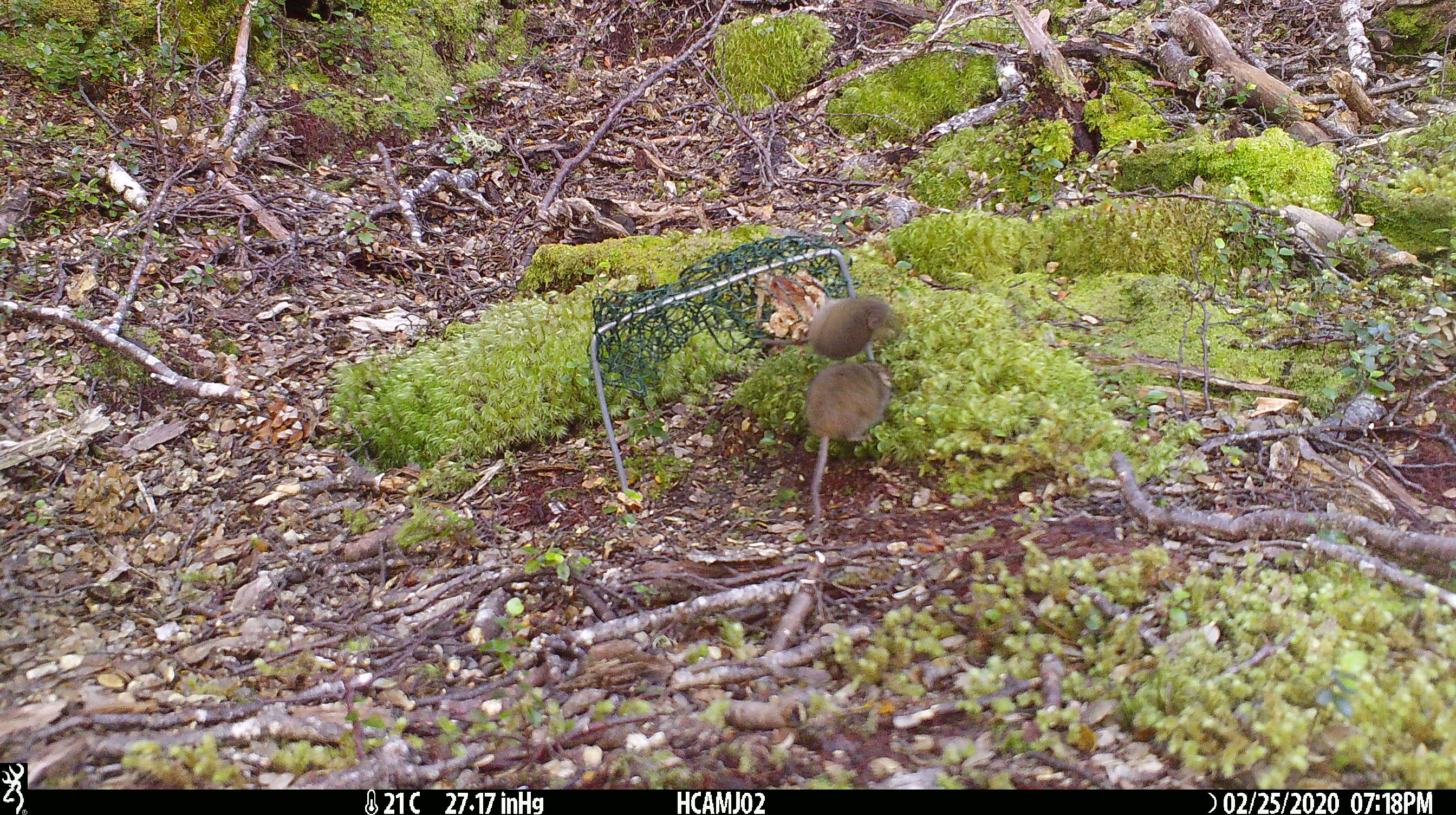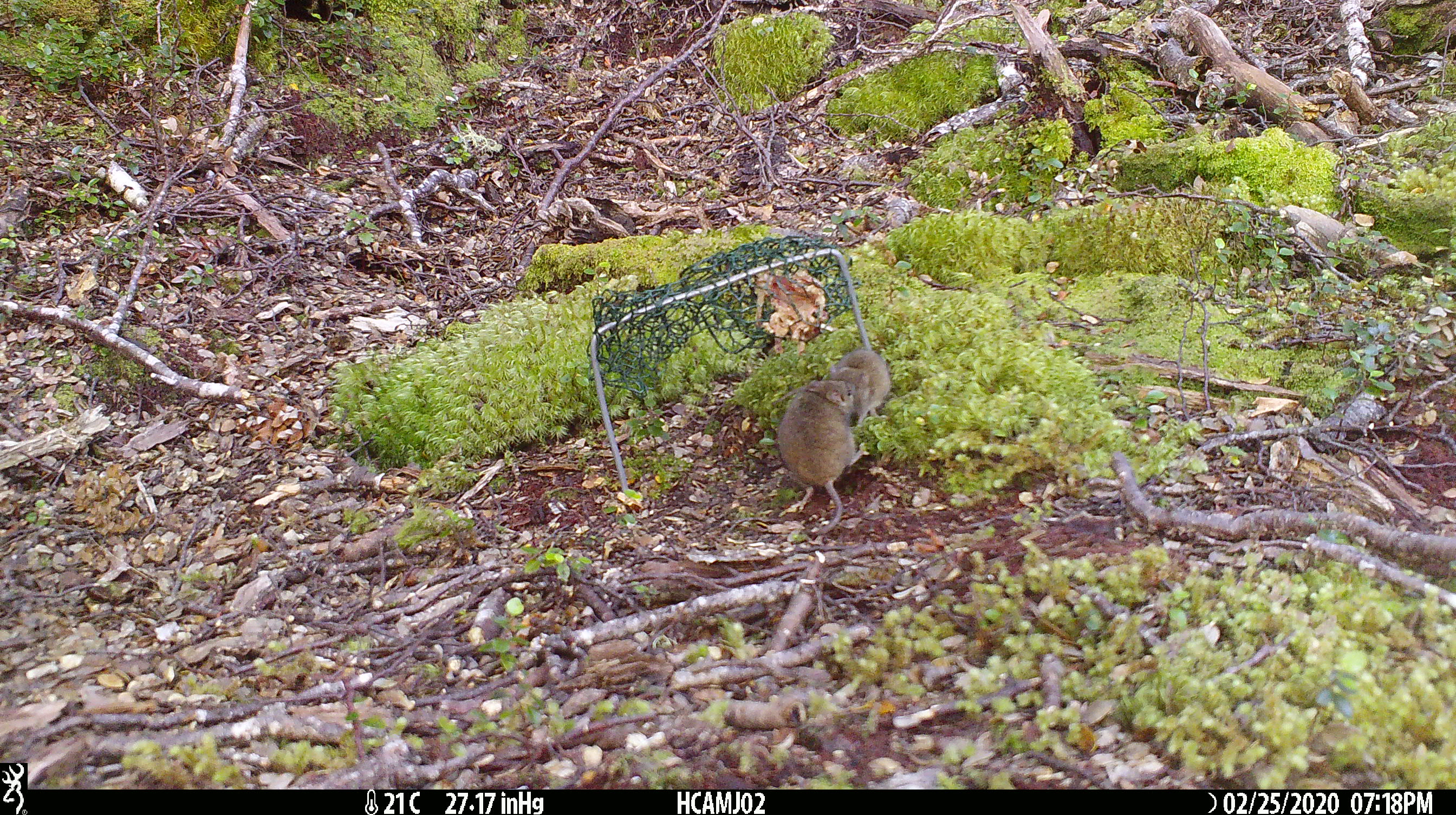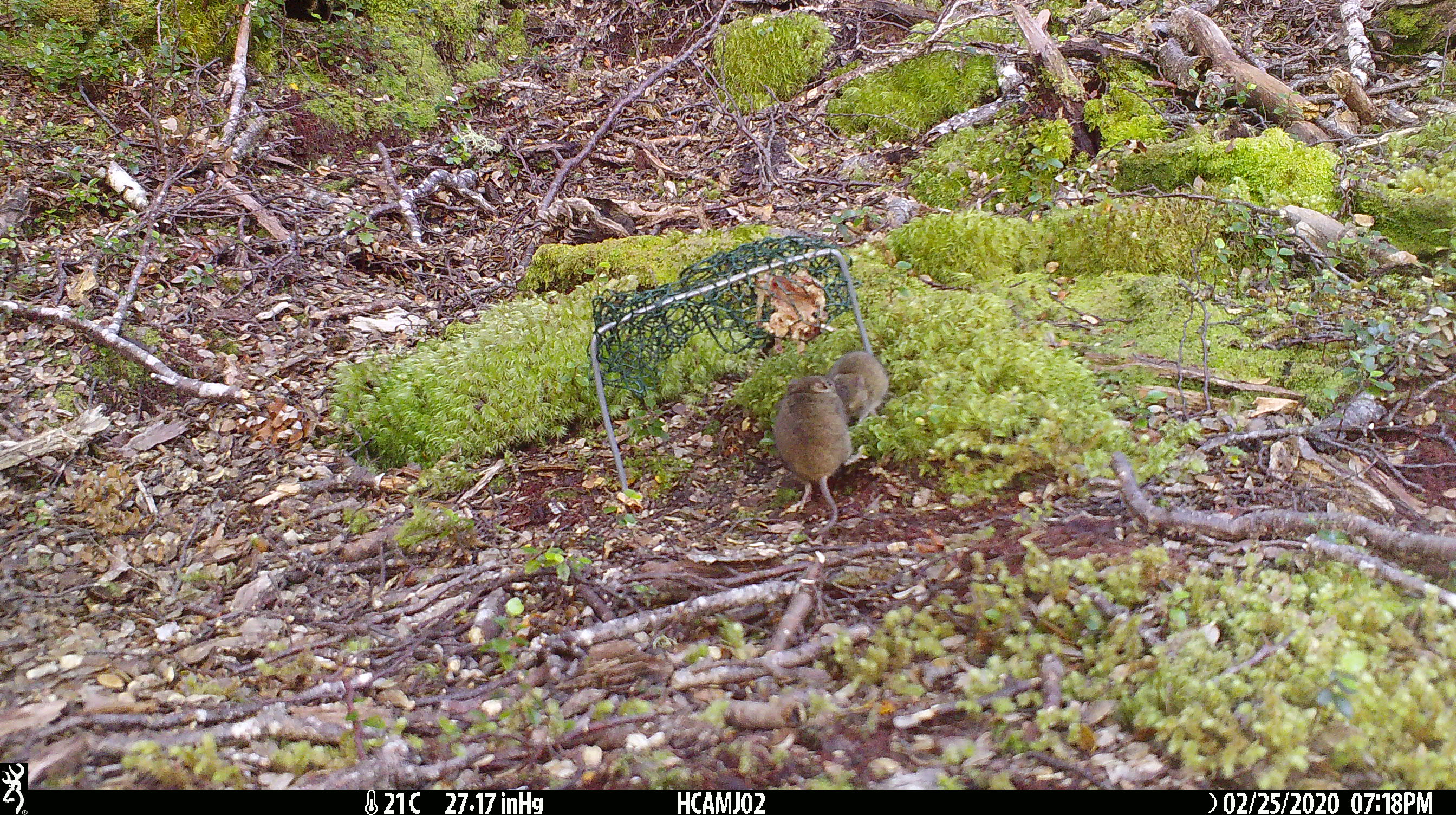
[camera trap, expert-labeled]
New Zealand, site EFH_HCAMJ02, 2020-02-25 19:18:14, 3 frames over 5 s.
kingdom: Animalia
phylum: Chordata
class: Mammalia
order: Rodentia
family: Muridae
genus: Mus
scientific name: Mus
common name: mouse